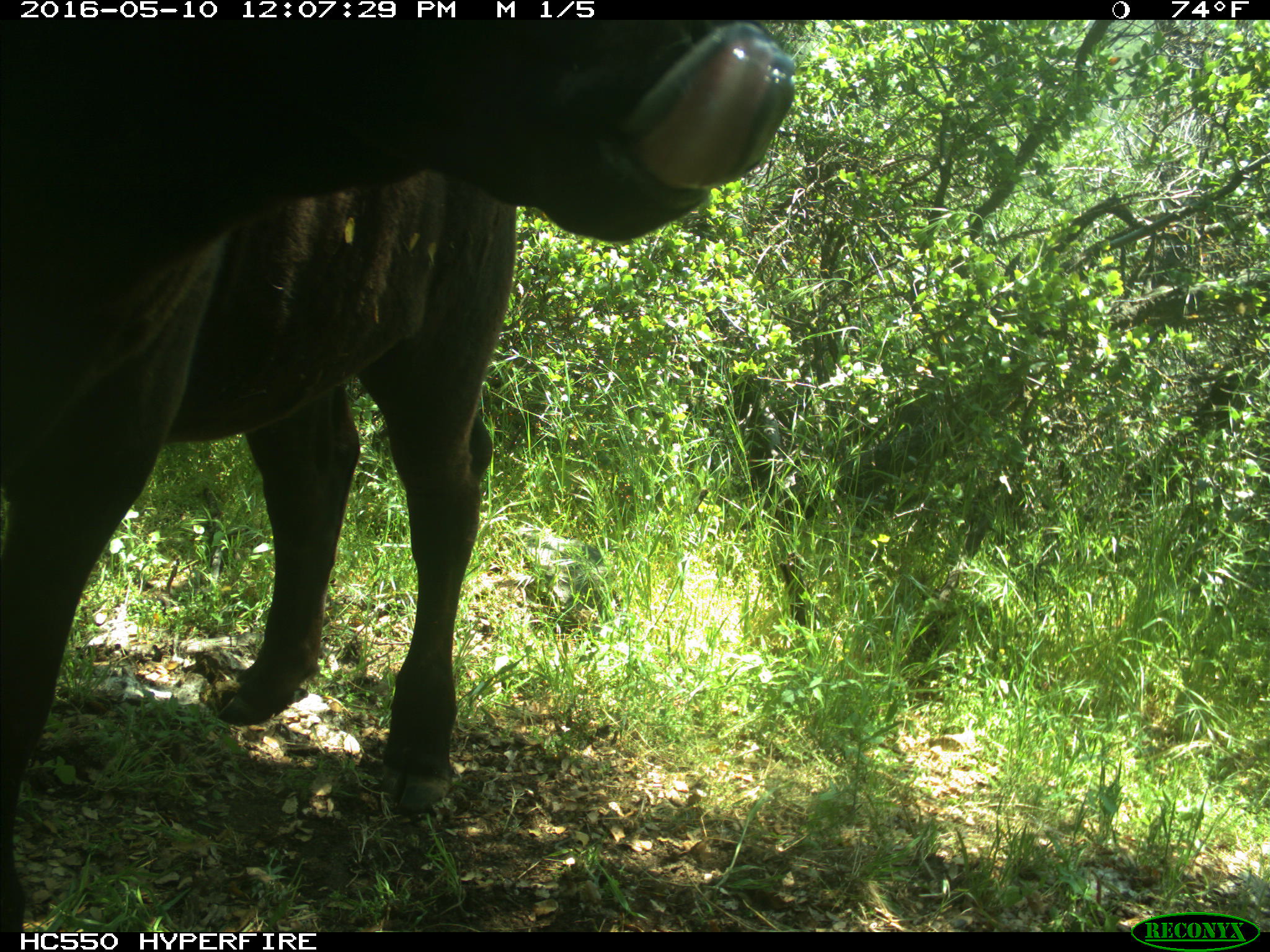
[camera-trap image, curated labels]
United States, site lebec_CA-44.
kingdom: Animalia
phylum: Chordata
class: Mammalia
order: Artiodactyla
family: Bovidae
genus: Bos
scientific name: Bos taurus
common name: domestic cow